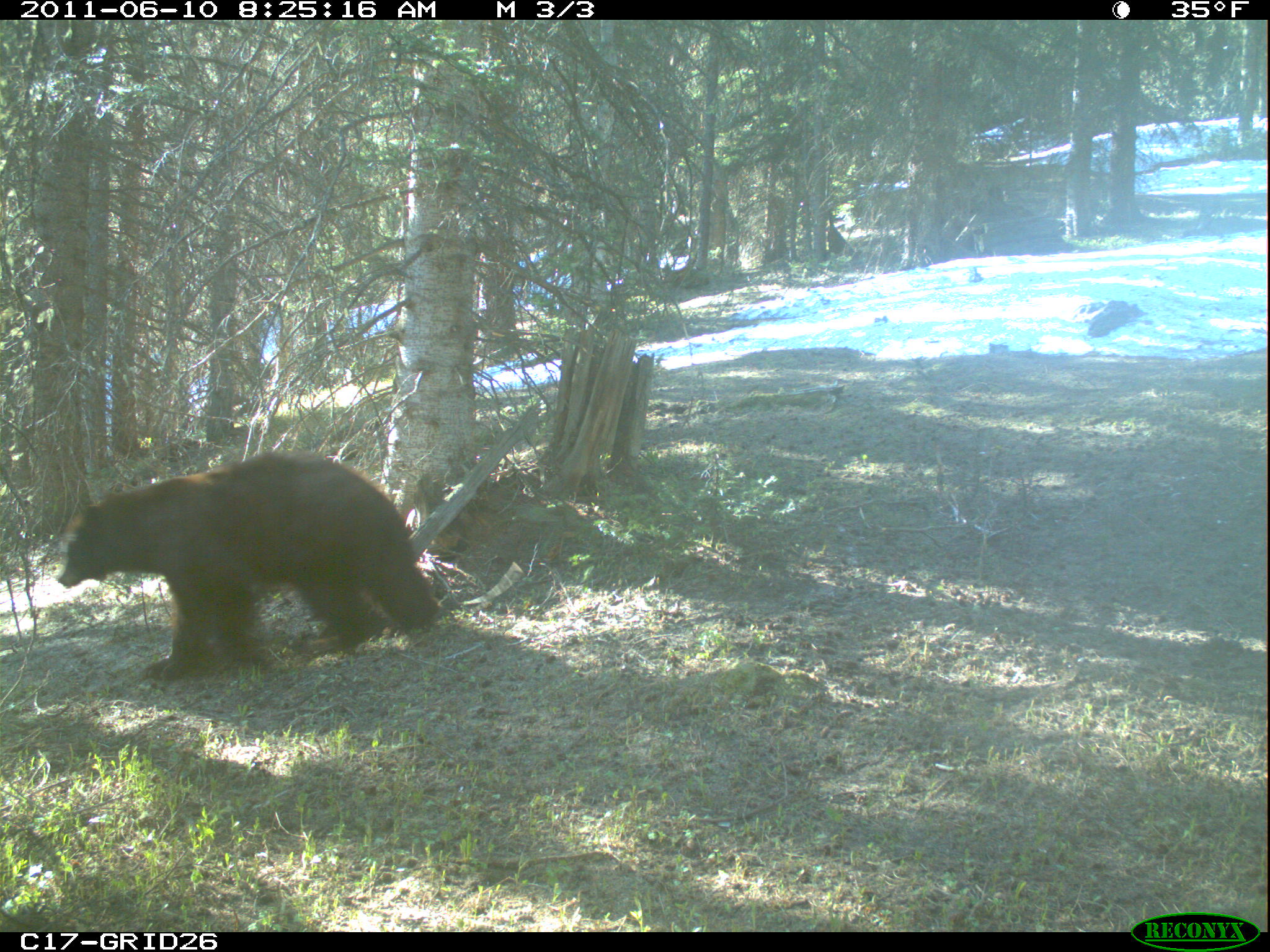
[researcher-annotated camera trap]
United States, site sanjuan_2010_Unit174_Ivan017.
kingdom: Animalia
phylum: Chordata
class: Mammalia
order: Carnivora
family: Ursidae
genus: Ursus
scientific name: Ursus americanus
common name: american black bear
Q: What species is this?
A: Ursus americanus (american black bear).